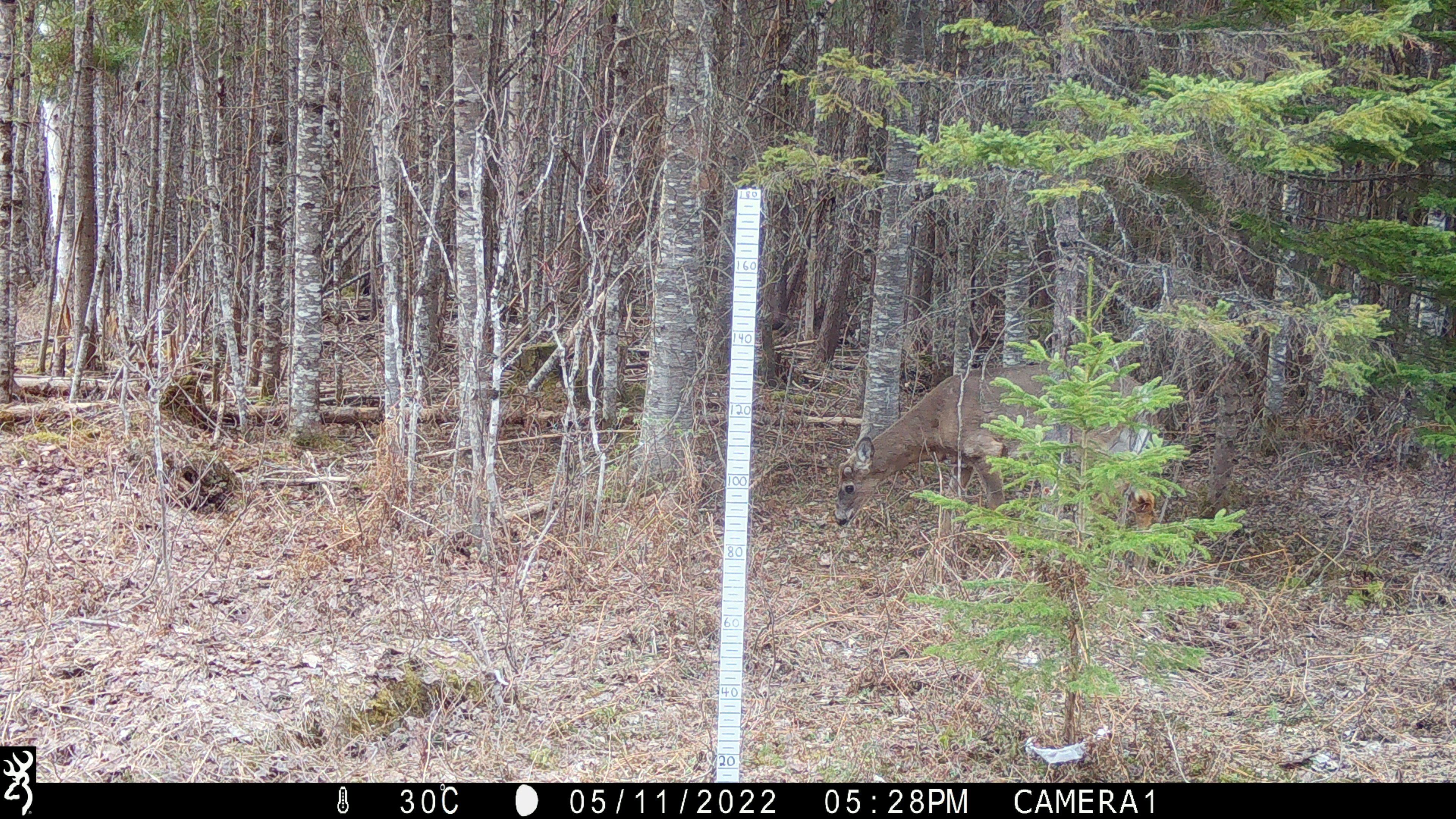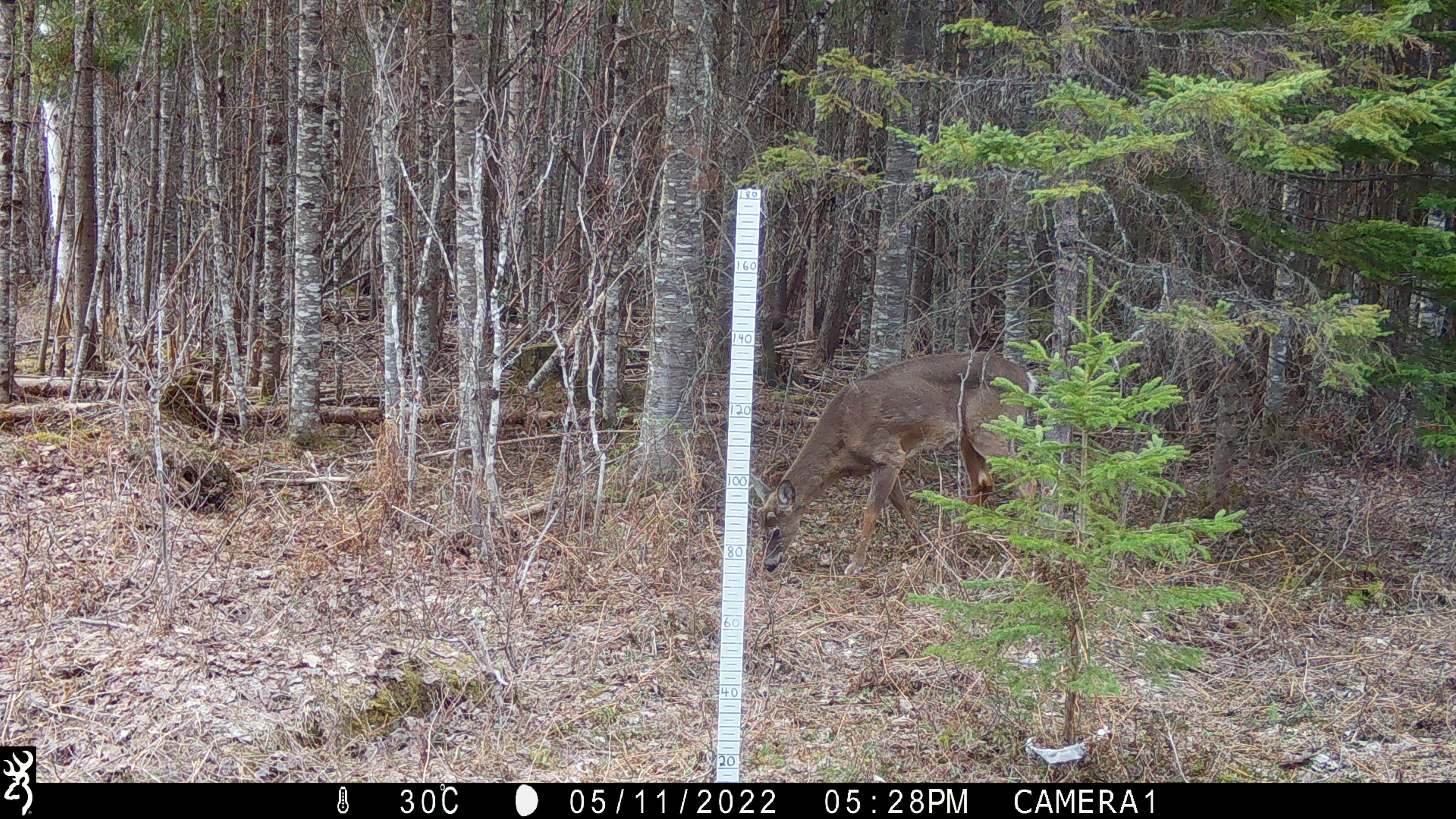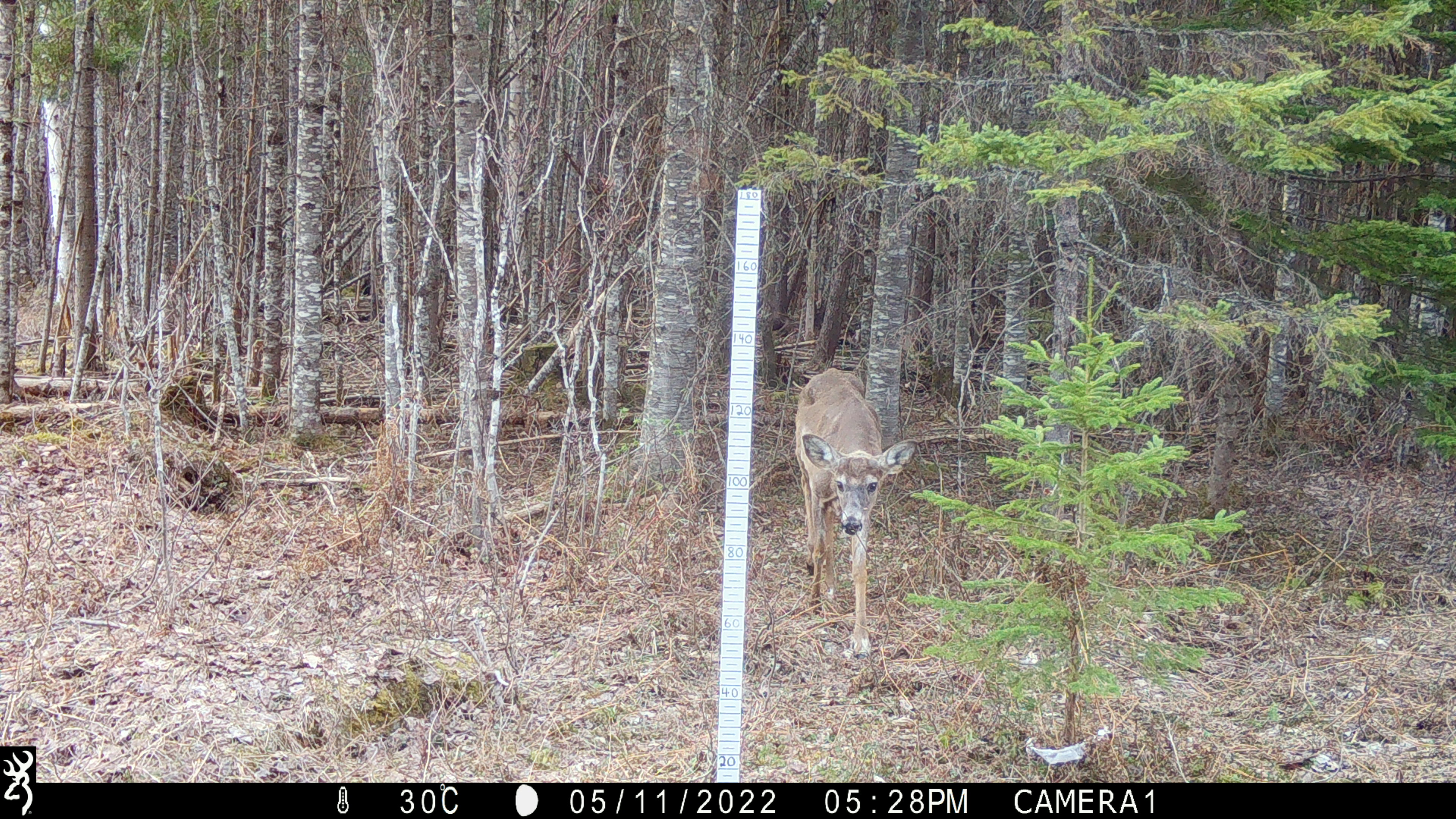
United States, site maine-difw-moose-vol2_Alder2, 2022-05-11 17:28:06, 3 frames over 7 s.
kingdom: Animalia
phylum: Chordata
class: Mammalia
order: Artiodactyla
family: Cervidae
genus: Odocoileus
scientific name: Odocoileus virginianus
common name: white-tailed deer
White-tailed deer (Odocoileus virginianus).